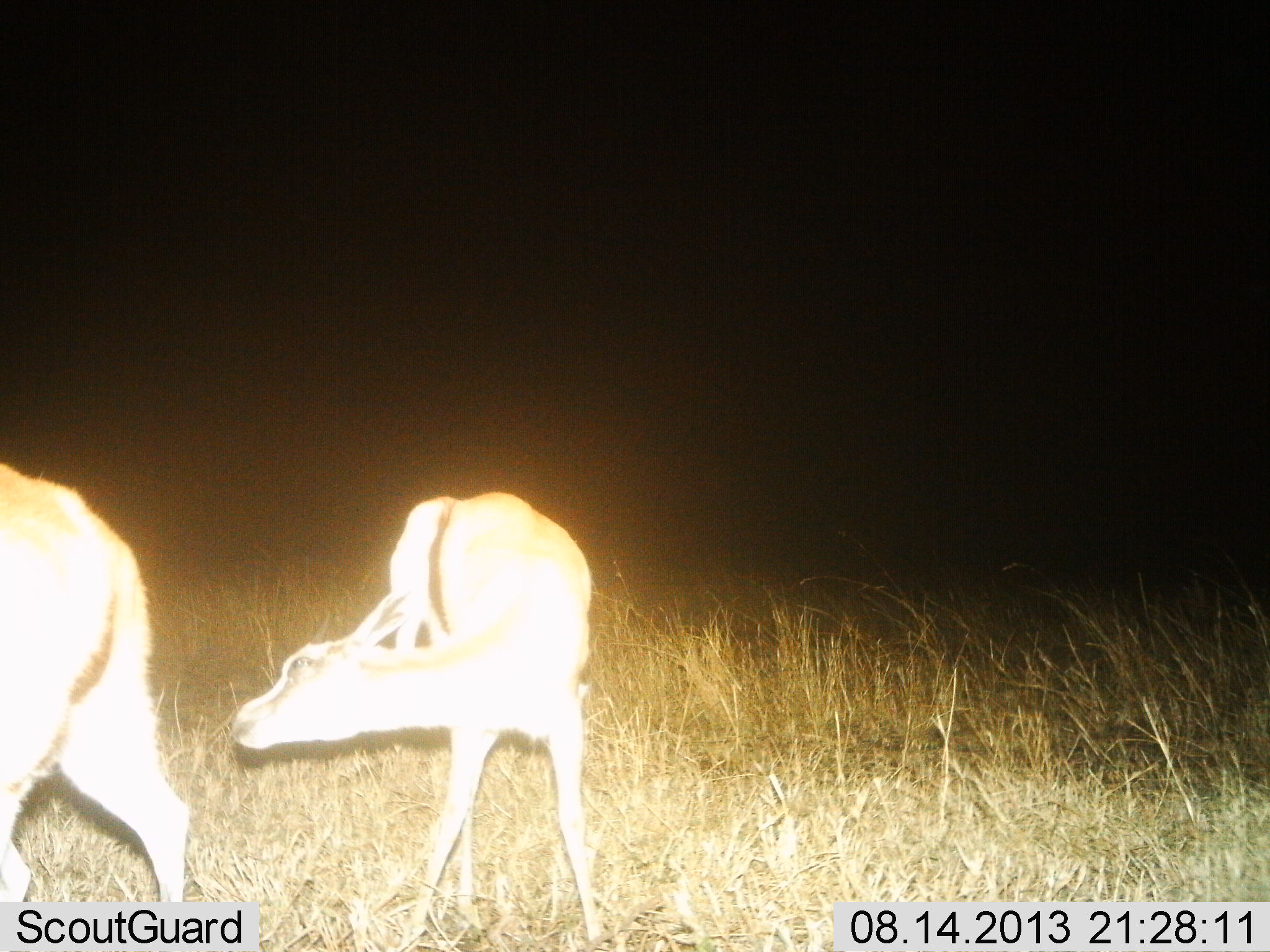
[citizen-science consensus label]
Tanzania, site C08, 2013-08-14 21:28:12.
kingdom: Animalia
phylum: Chordata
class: Mammalia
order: Artiodactyla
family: Bovidae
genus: Eudorcas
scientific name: Eudorcas thomsonii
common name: thomson's gazelle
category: gazellethomsons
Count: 2.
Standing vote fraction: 70%.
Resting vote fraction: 0%.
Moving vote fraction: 30%.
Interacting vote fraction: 0%.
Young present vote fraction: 20%.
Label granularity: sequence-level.